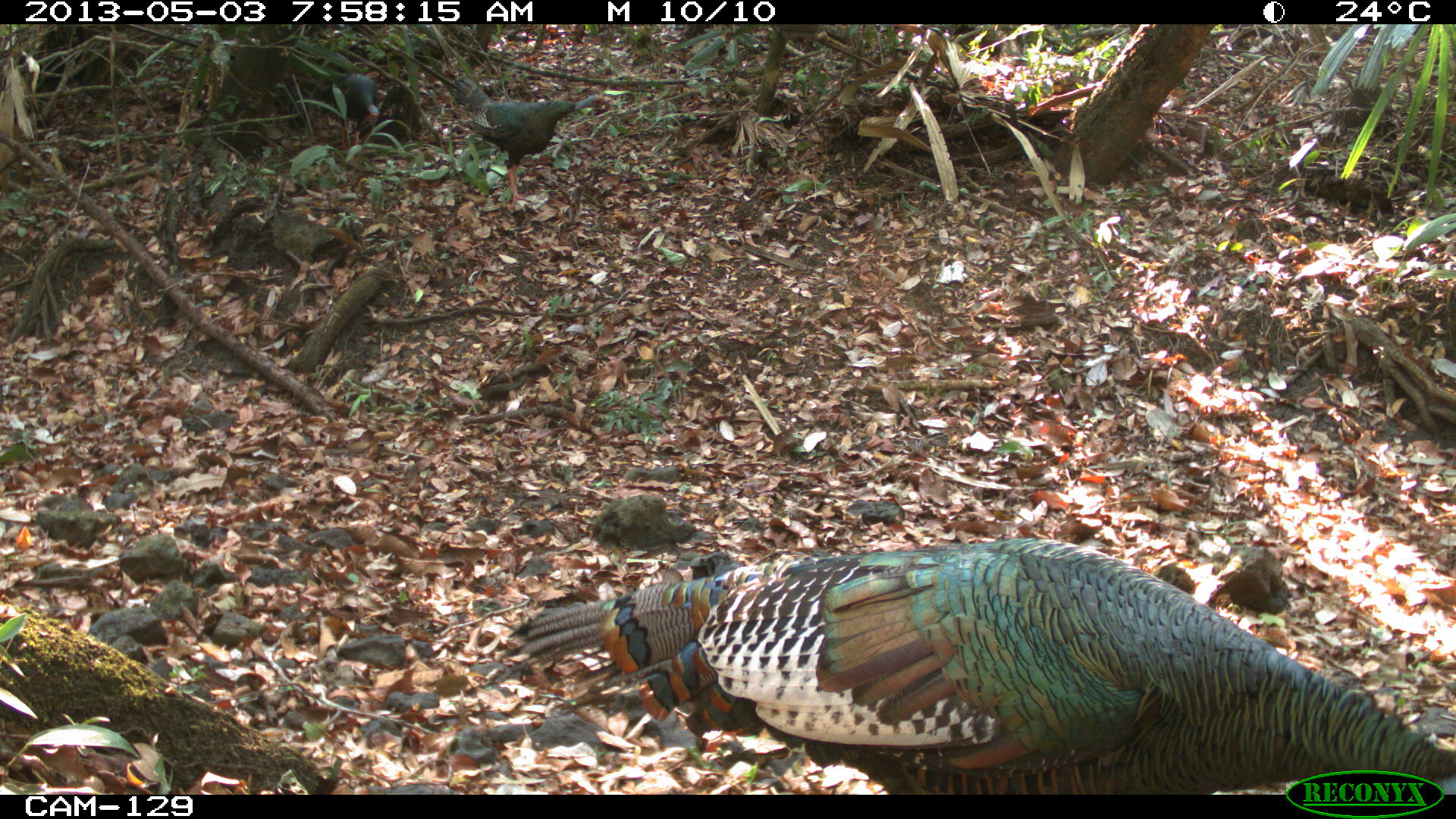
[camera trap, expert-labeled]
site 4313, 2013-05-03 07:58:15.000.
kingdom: Animalia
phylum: Chordata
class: Aves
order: Galliformes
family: Phasianidae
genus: Meleagris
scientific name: Meleagris ocellata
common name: ocellated turkey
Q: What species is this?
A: Meleagris ocellata (ocellated turkey).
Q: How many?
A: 3.